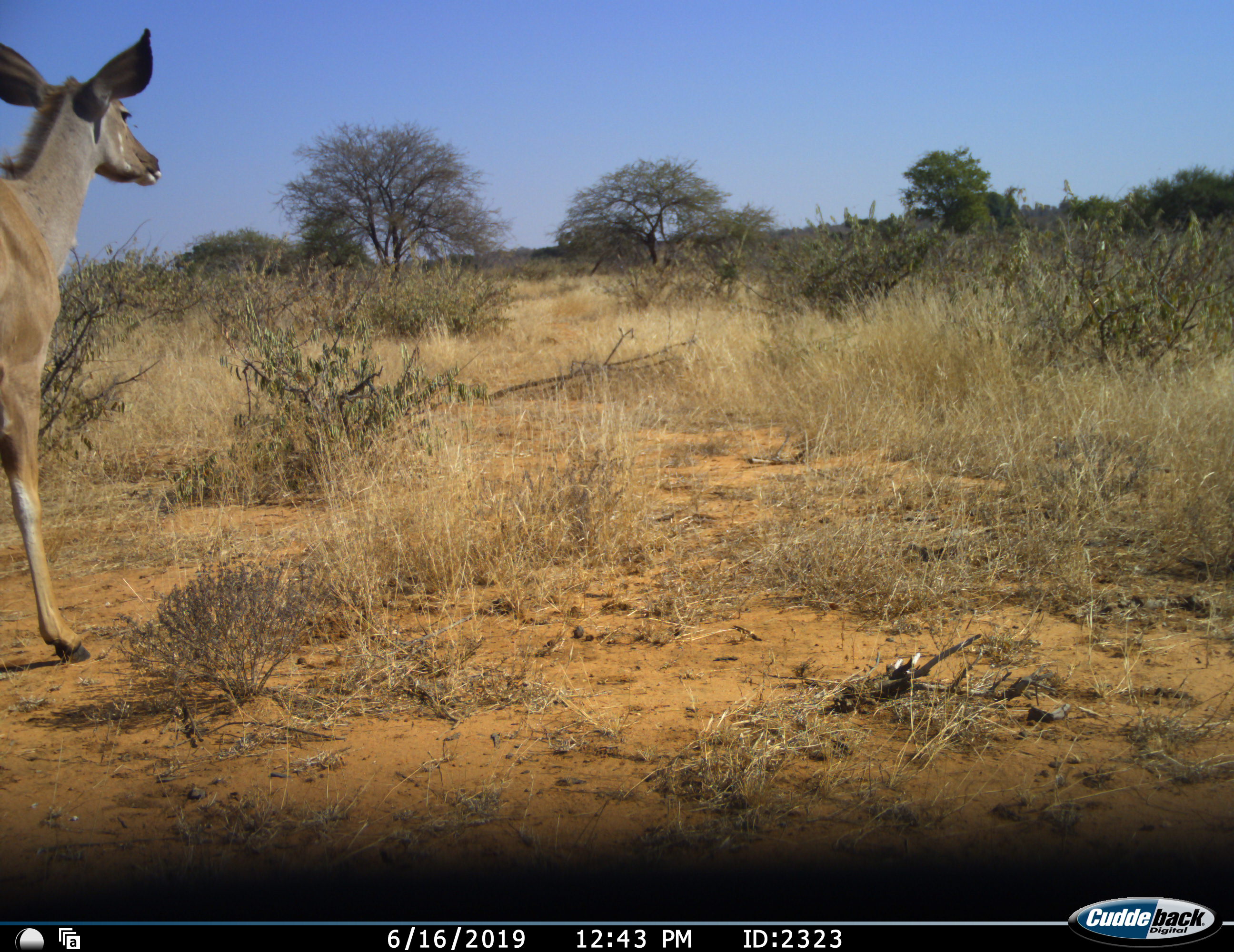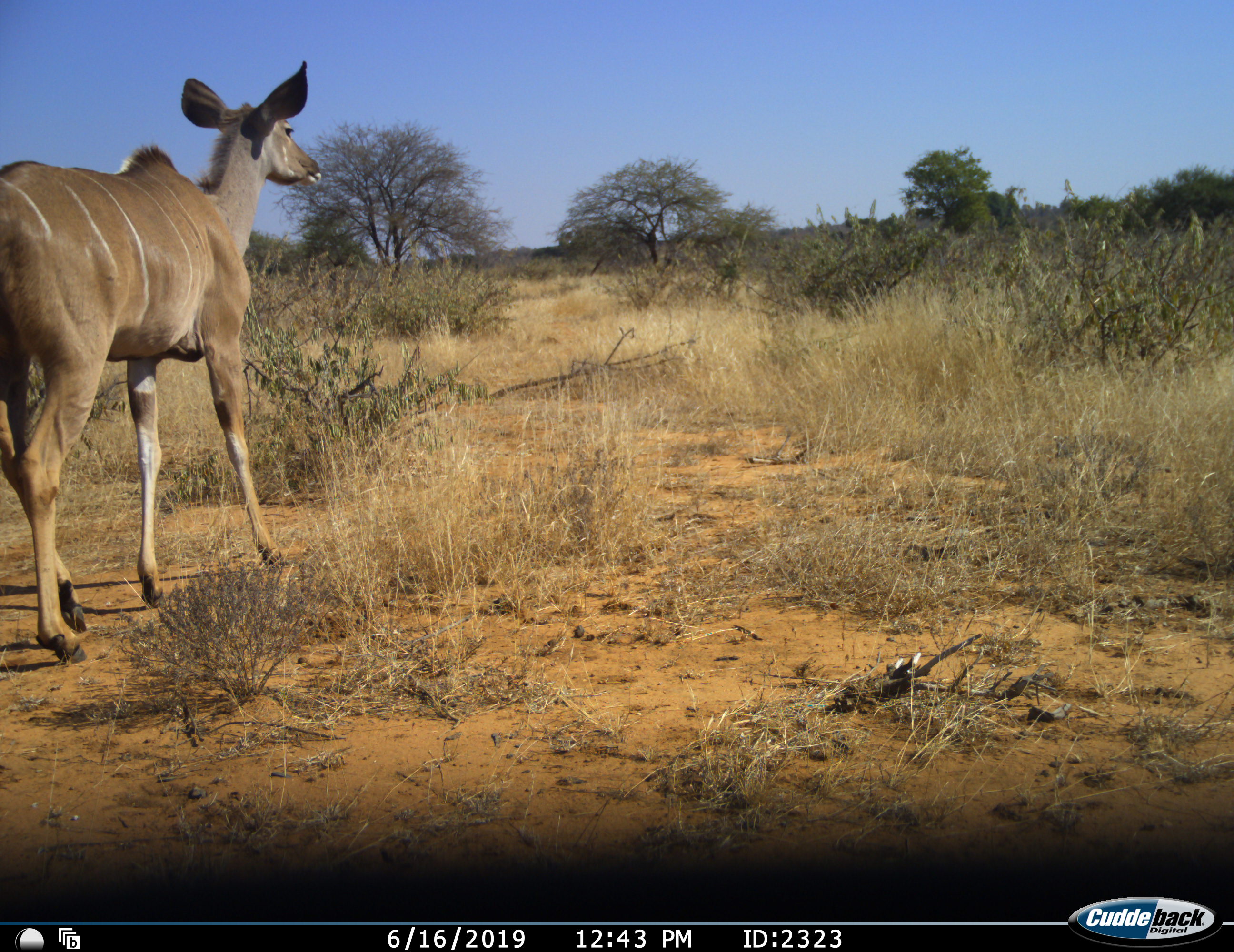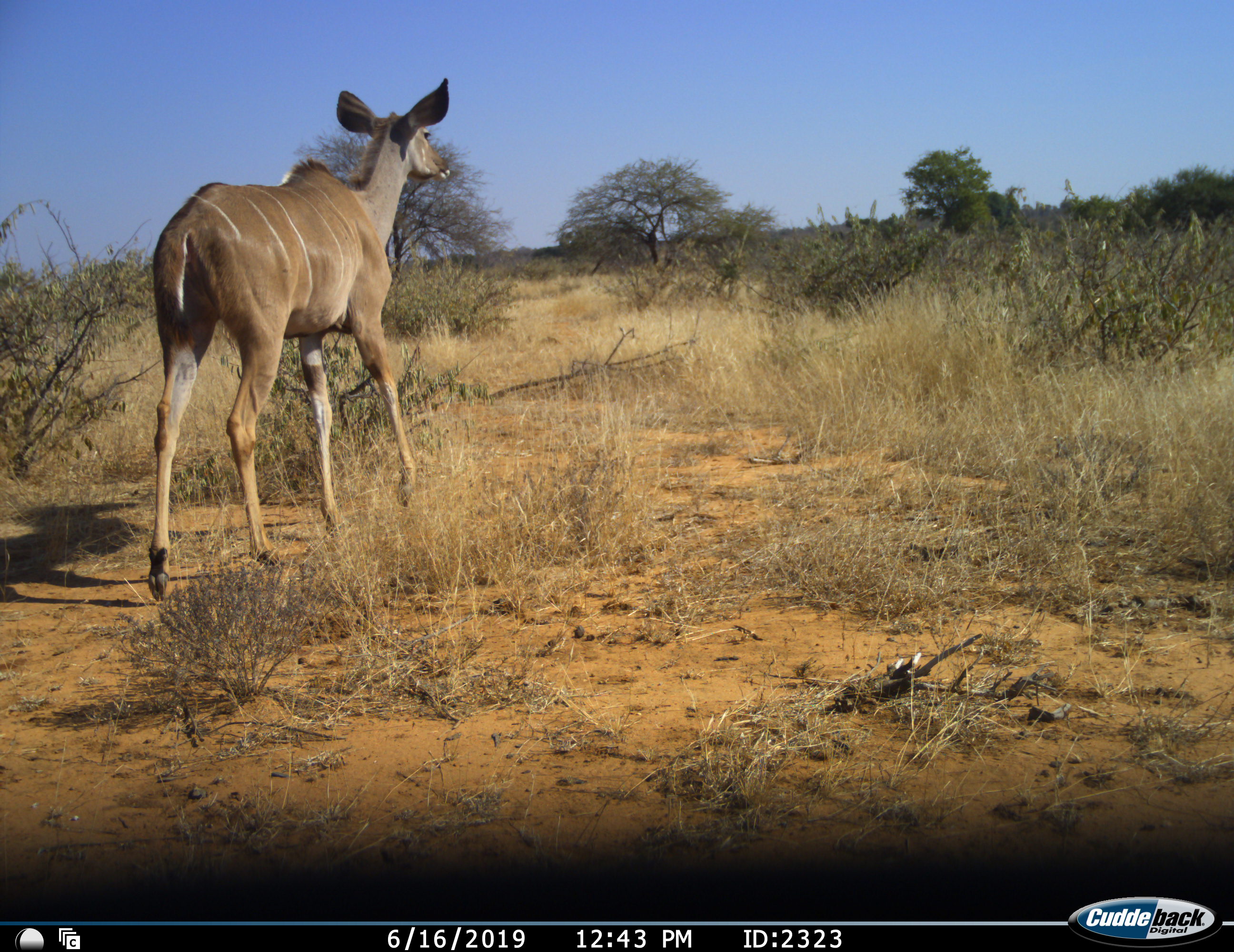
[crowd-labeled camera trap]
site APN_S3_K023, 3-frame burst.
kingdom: Animalia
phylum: Chordata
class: Mammalia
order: Artiodactyla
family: Bovidae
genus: Tragelaphus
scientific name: Tragelaphus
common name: kudu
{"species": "kudu (Tragelaphus)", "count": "1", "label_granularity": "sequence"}